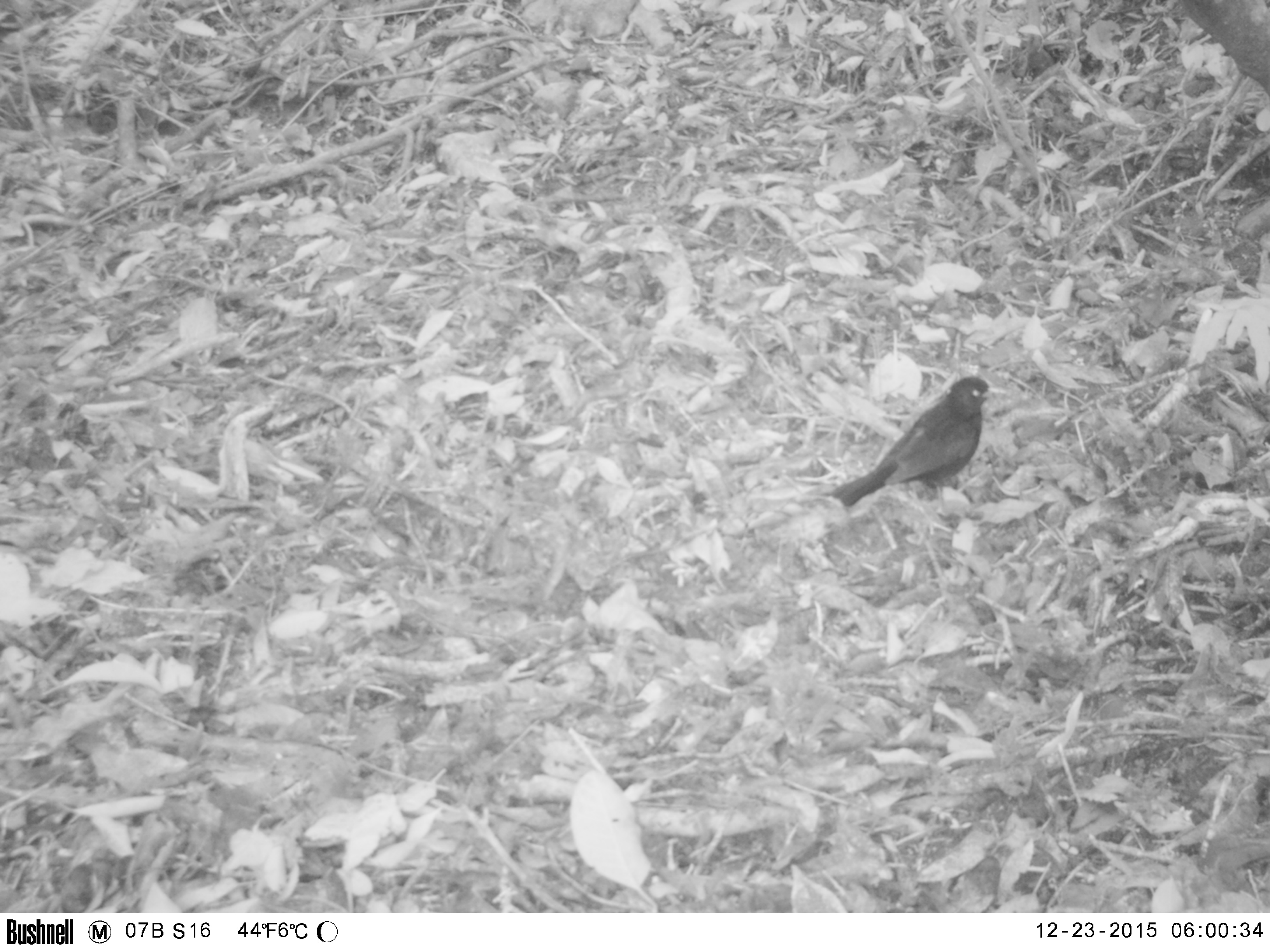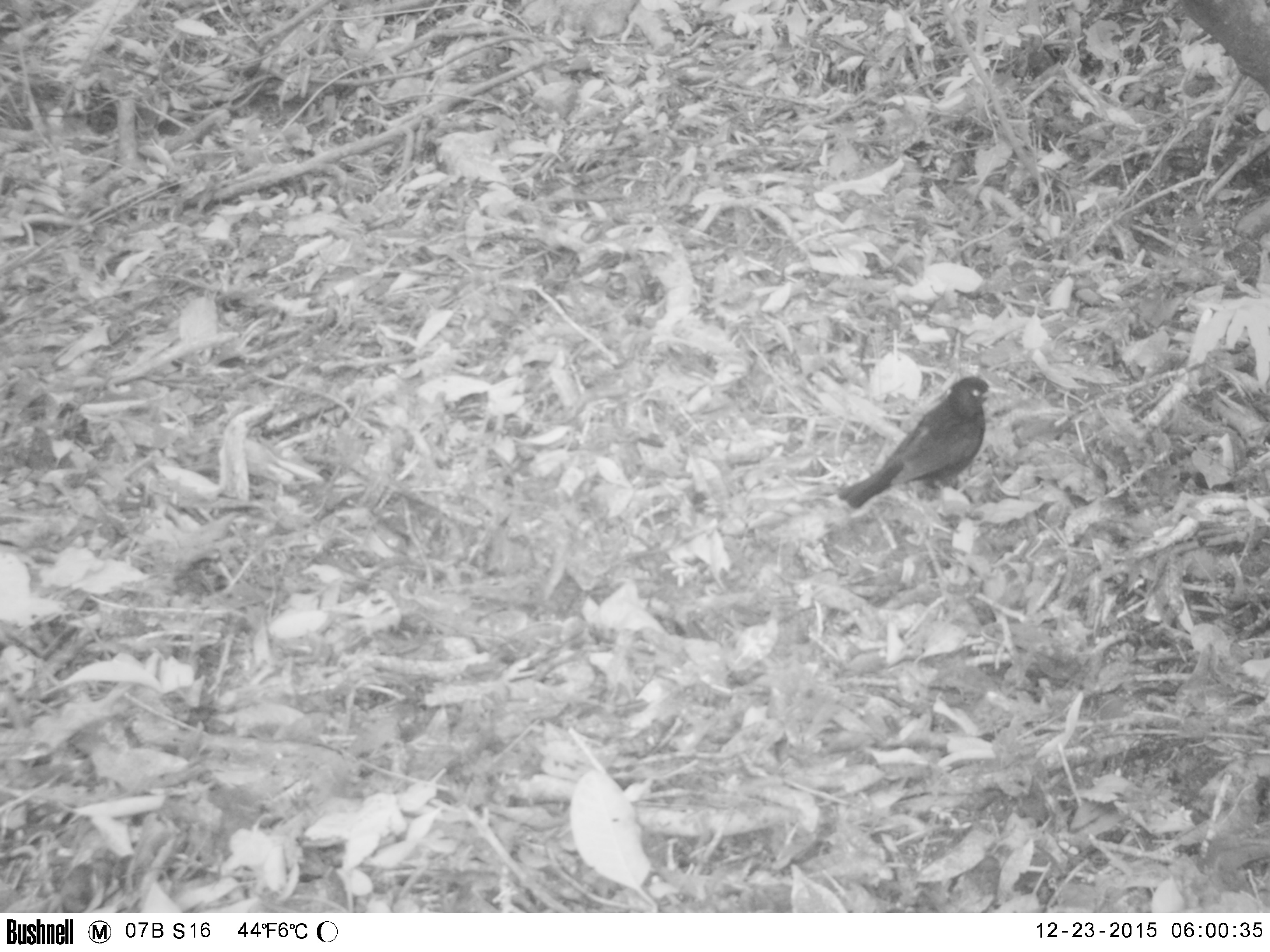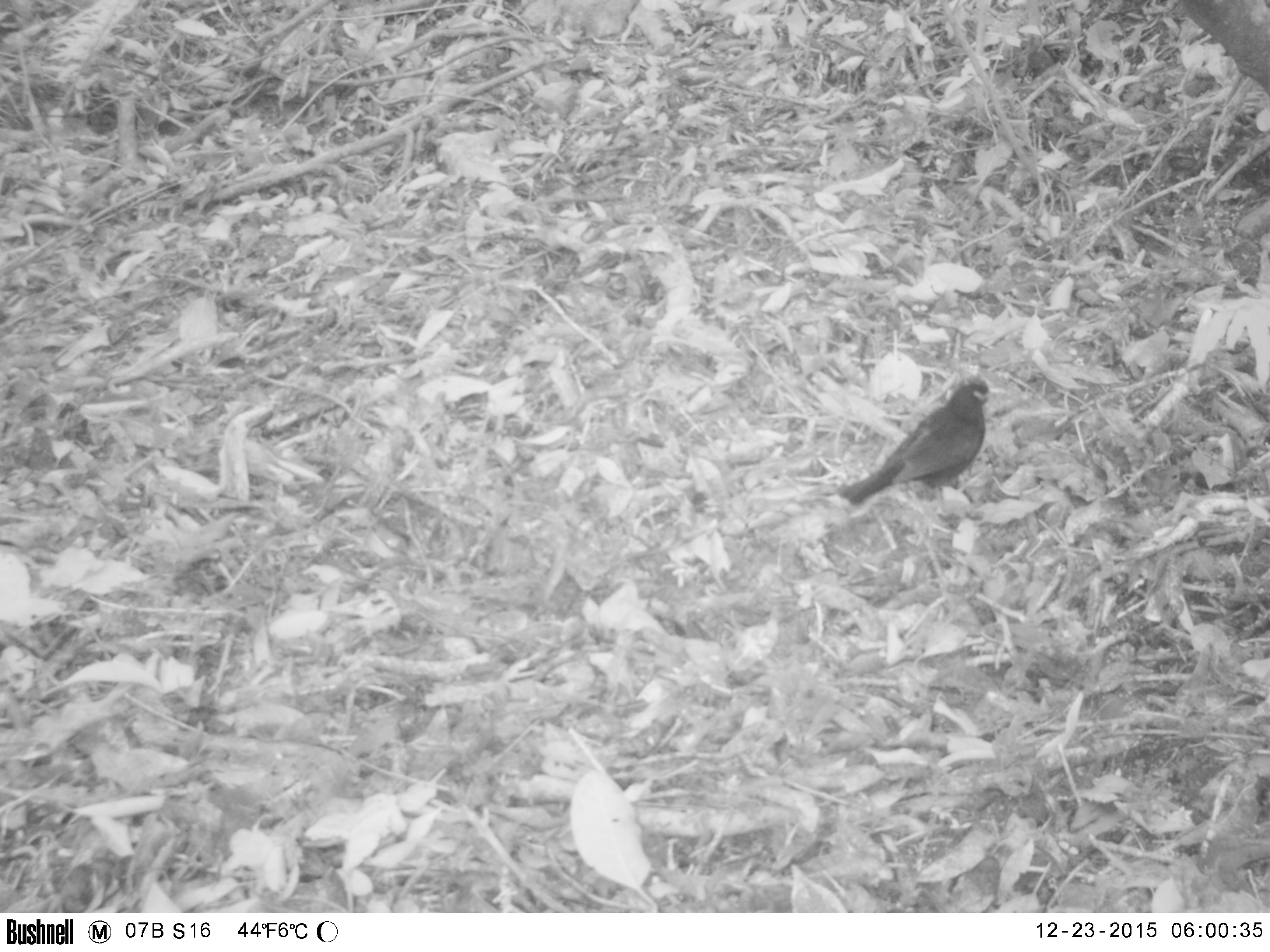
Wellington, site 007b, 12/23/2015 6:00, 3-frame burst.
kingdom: Animalia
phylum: Chordata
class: Aves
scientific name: Aves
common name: bird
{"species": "bird (Aves)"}